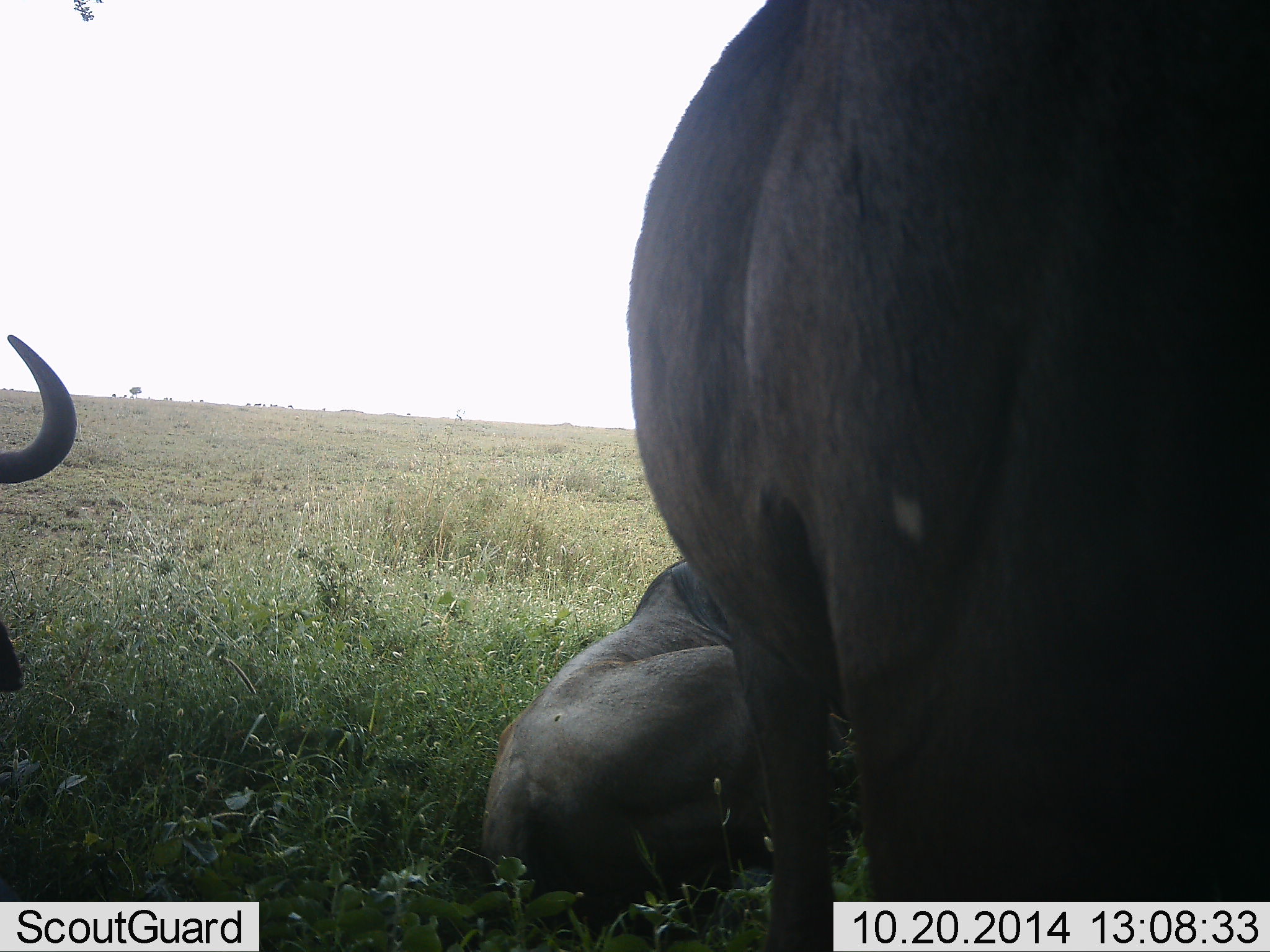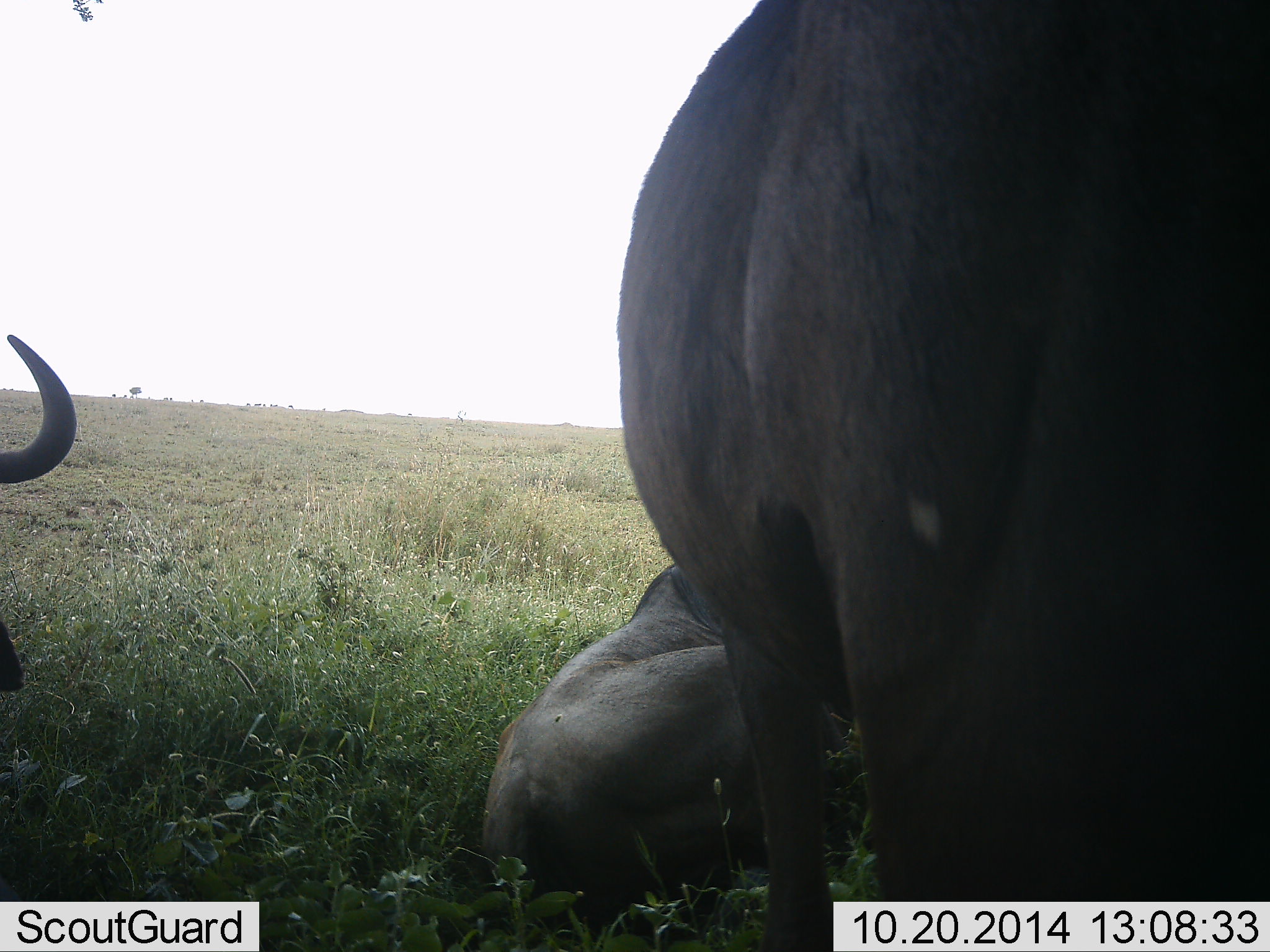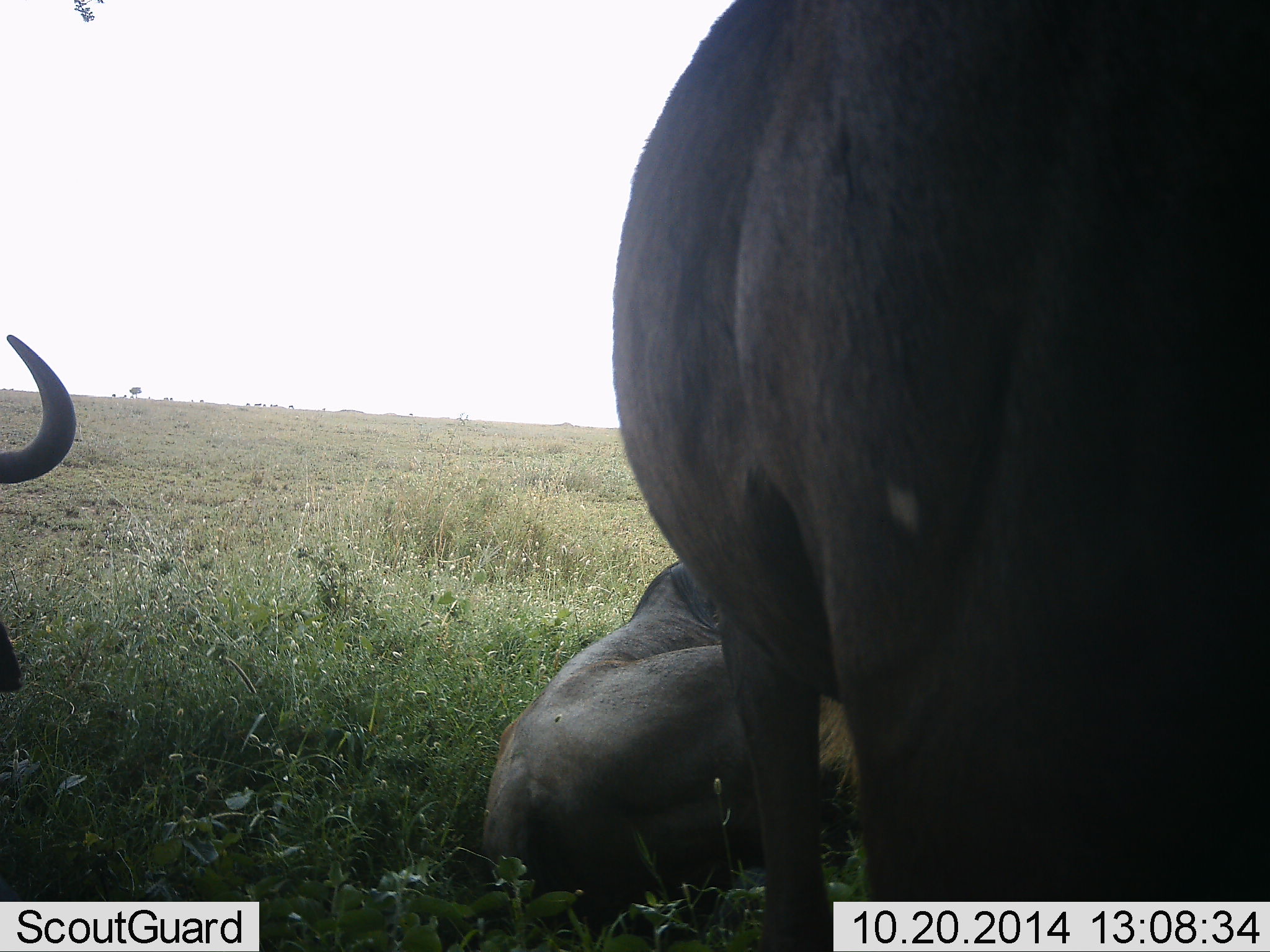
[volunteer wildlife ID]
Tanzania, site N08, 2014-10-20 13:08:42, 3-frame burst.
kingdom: Animalia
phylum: Chordata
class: Mammalia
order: Artiodactyla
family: Bovidae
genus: Connochaetes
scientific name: Connochaetes taurinus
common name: blue wildebeest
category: wildebeest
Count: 3.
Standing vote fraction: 90%.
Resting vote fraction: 90%.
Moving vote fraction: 20%.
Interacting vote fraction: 0%.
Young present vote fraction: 0%.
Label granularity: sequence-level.